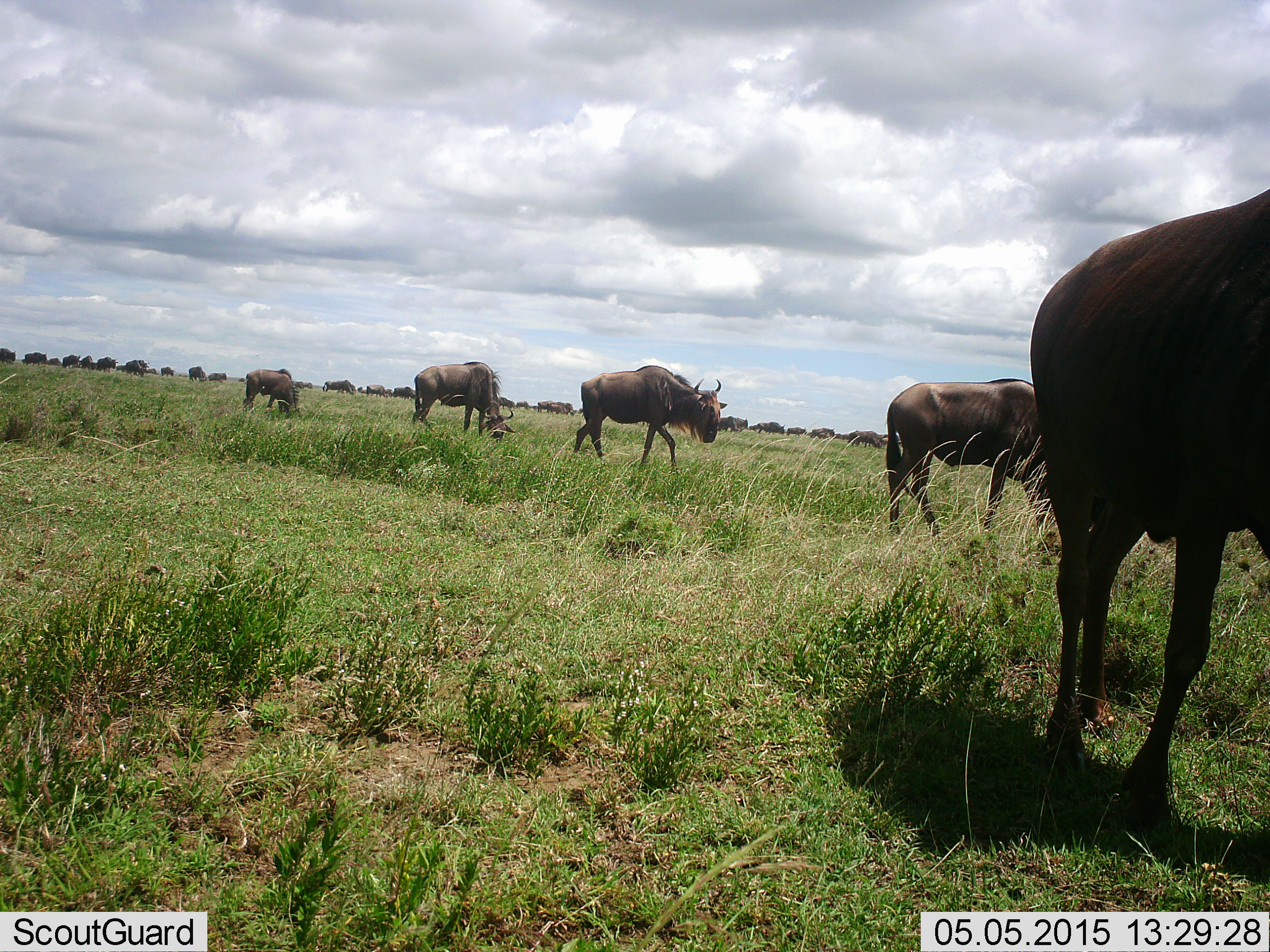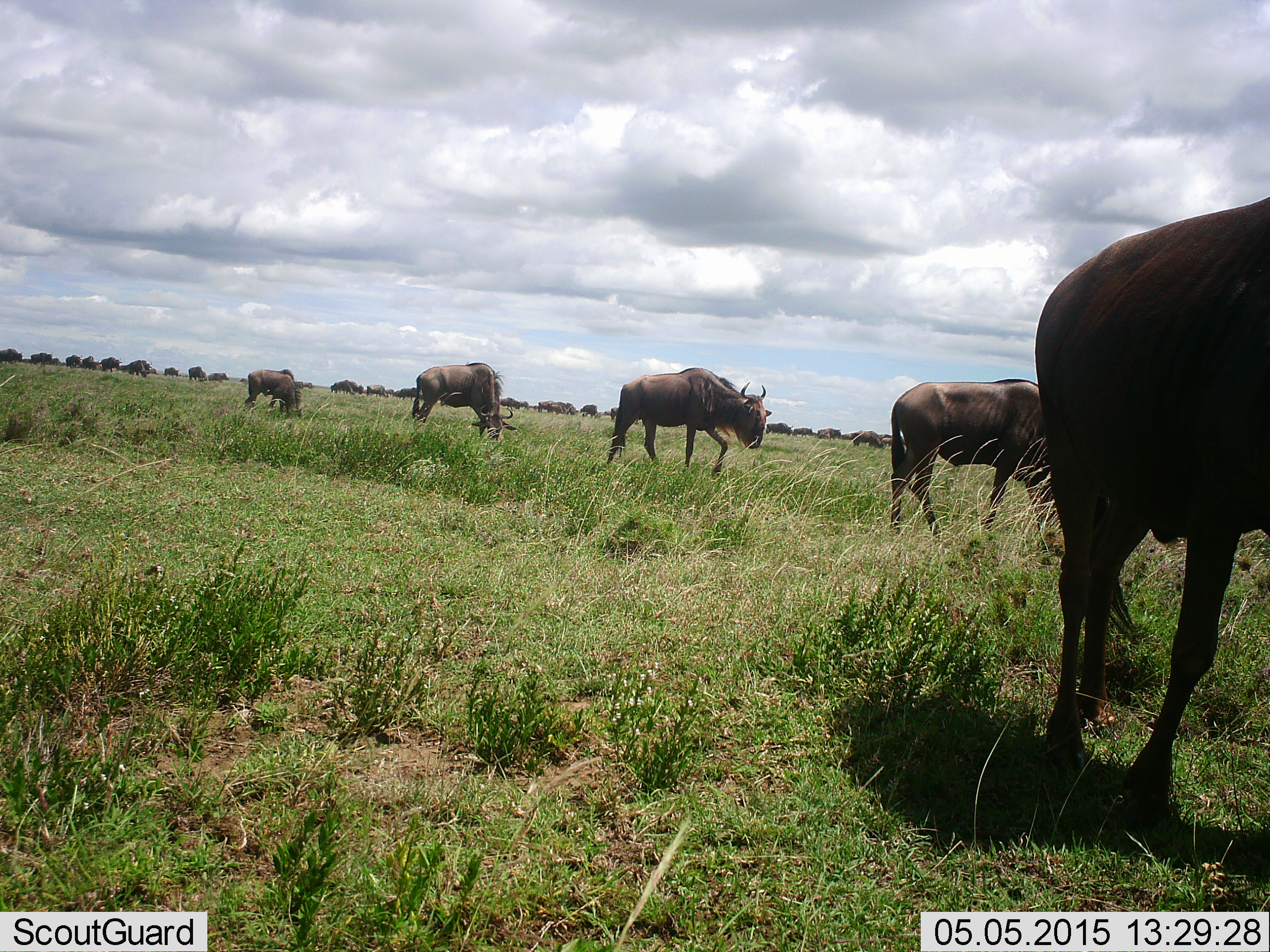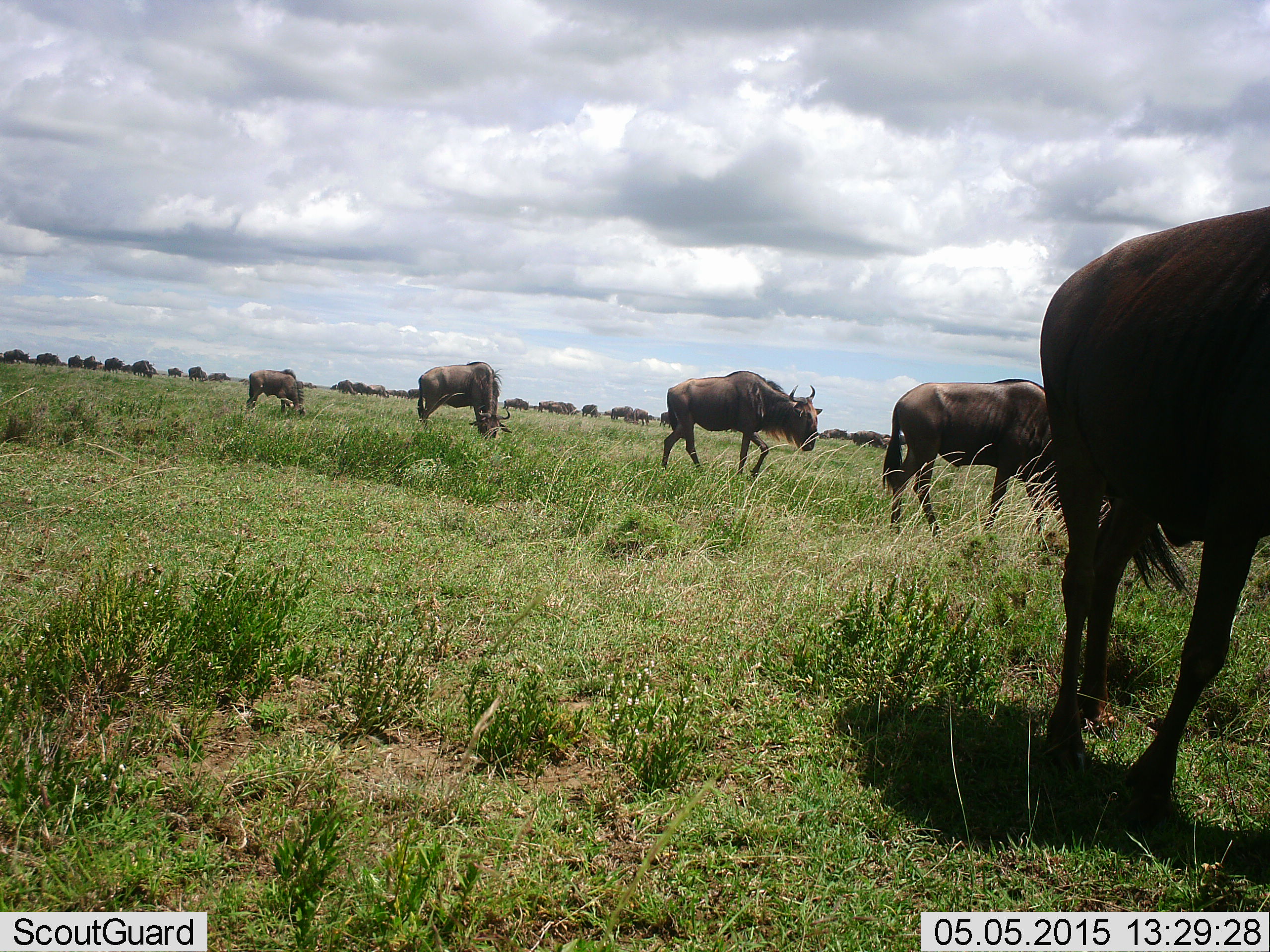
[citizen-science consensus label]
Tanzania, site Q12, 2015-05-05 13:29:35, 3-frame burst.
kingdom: Animalia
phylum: Chordata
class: Mammalia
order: Artiodactyla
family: Bovidae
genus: Connochaetes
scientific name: Connochaetes taurinus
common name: blue wildebeest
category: wildebeest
Wildebeest (blue wildebeest) (Connochaetes taurinus), count 11-50. Behavior (volunteer vote fractions): standing 50%, resting 20%, moving 100%, interacting 0%. Young present (vote fraction): 0%. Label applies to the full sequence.